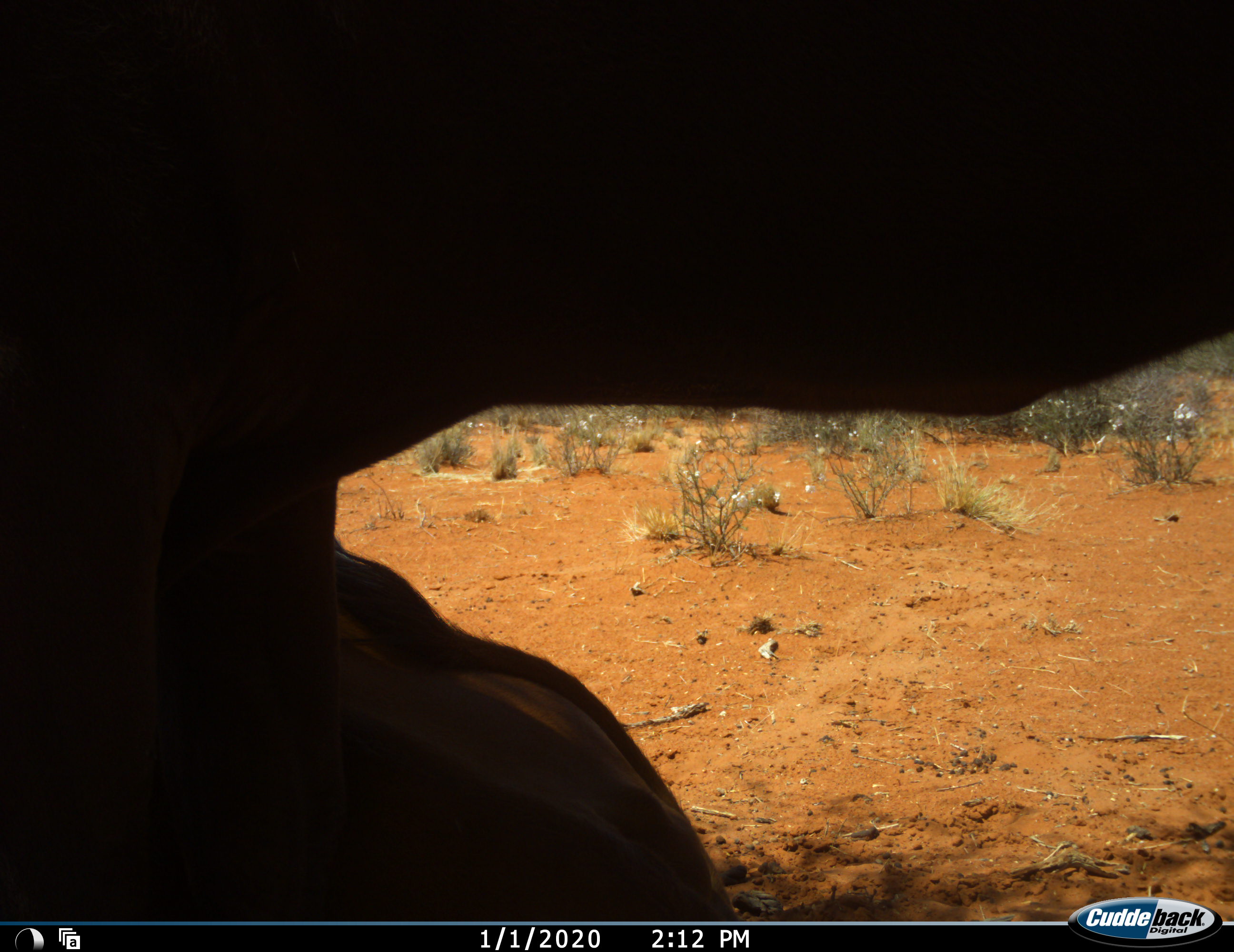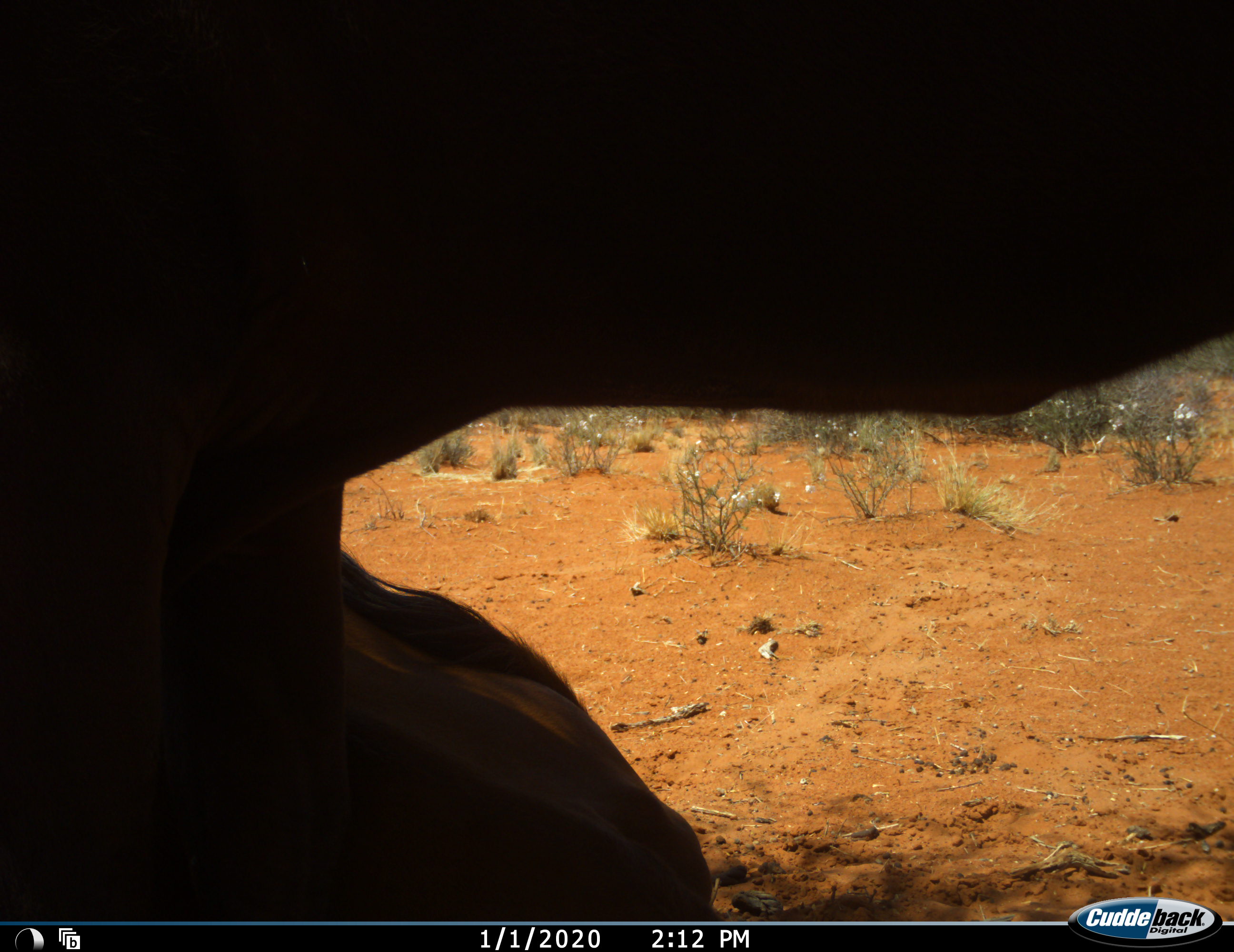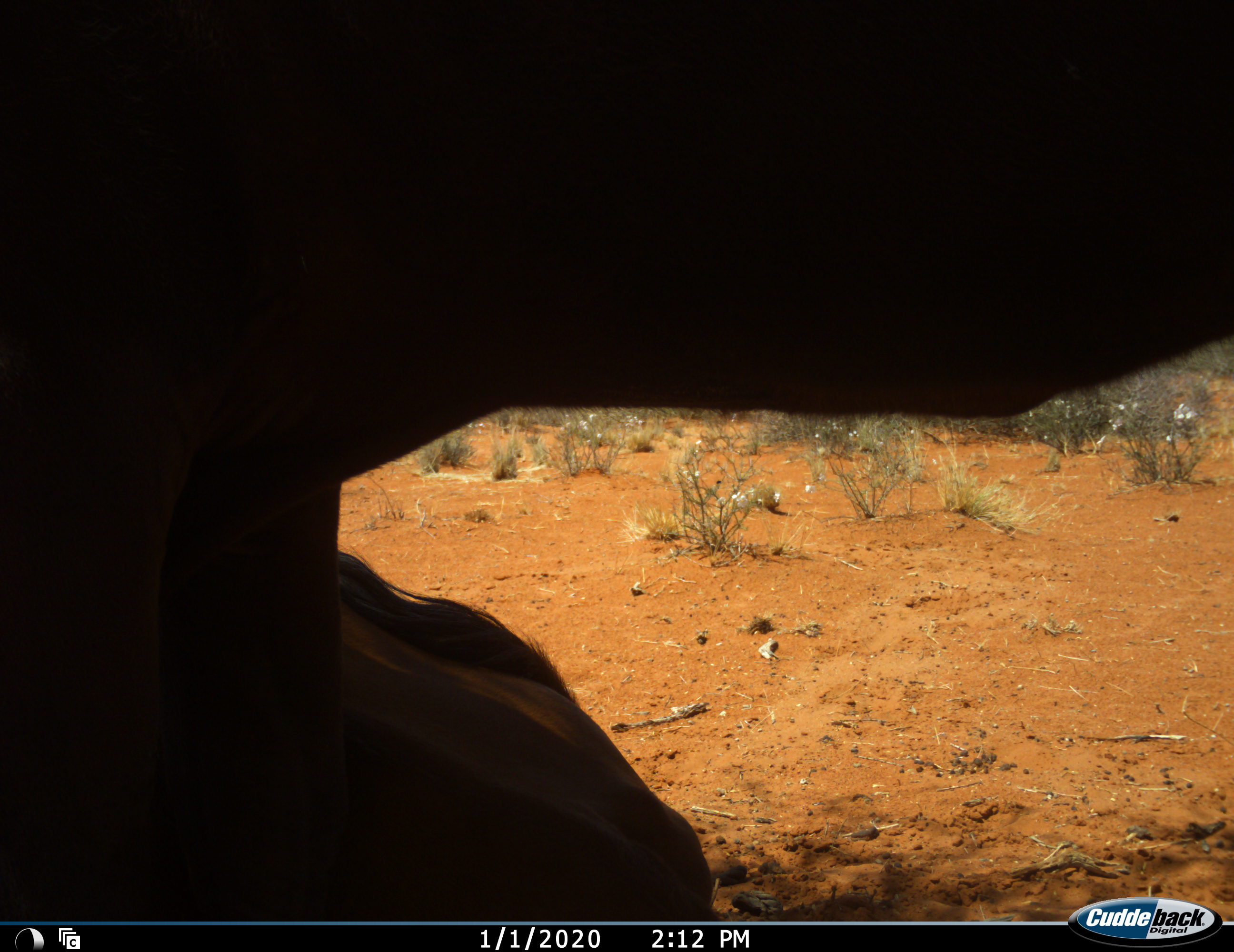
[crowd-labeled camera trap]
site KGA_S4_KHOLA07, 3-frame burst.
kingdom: Animalia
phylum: Chordata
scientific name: Vertebrata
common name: domestic animal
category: domesticanimal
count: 1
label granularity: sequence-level